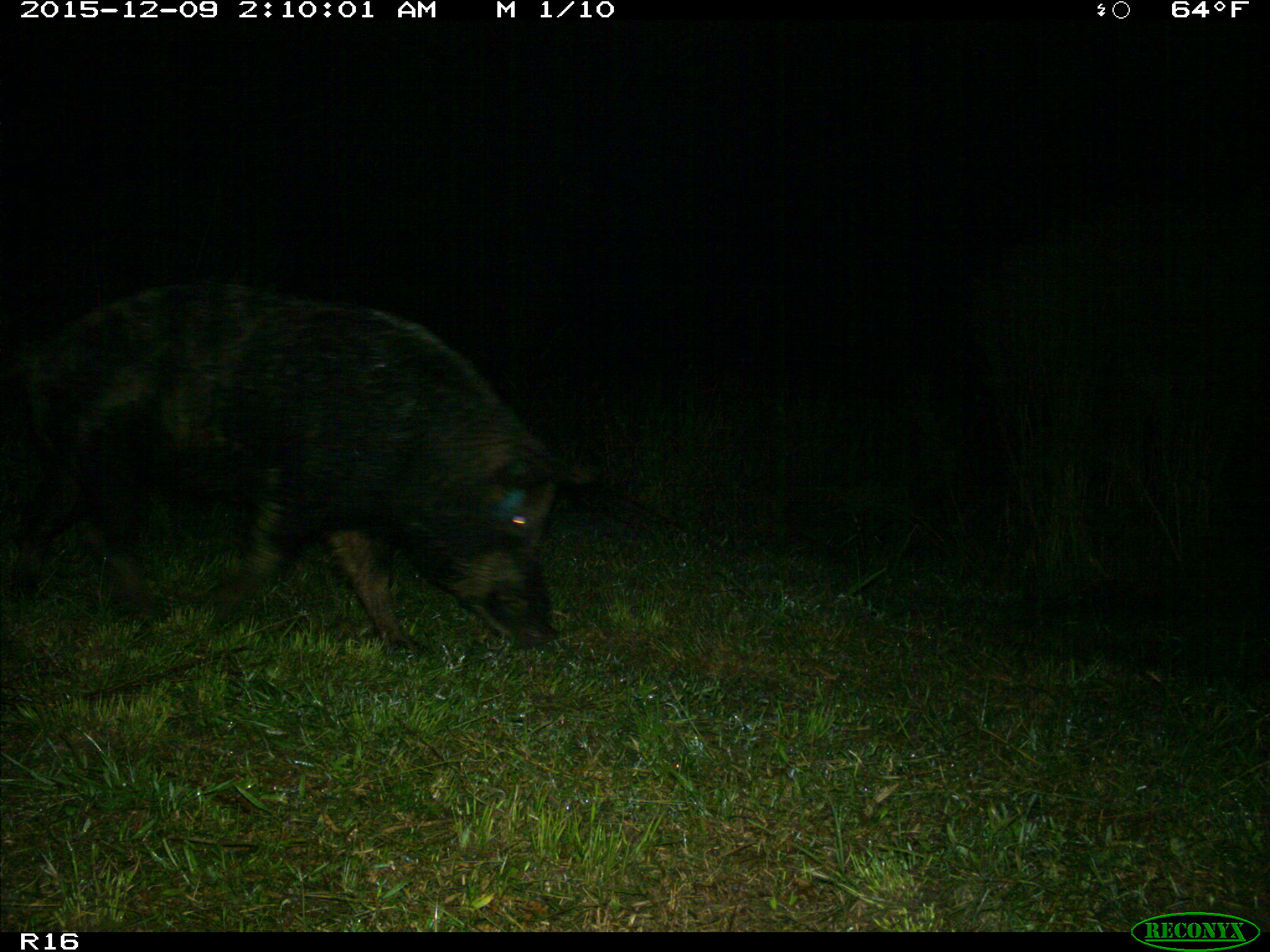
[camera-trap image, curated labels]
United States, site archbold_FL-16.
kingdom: Animalia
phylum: Chordata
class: Mammalia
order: Artiodactyla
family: Suidae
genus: Sus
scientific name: Sus scrofa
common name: wild boar